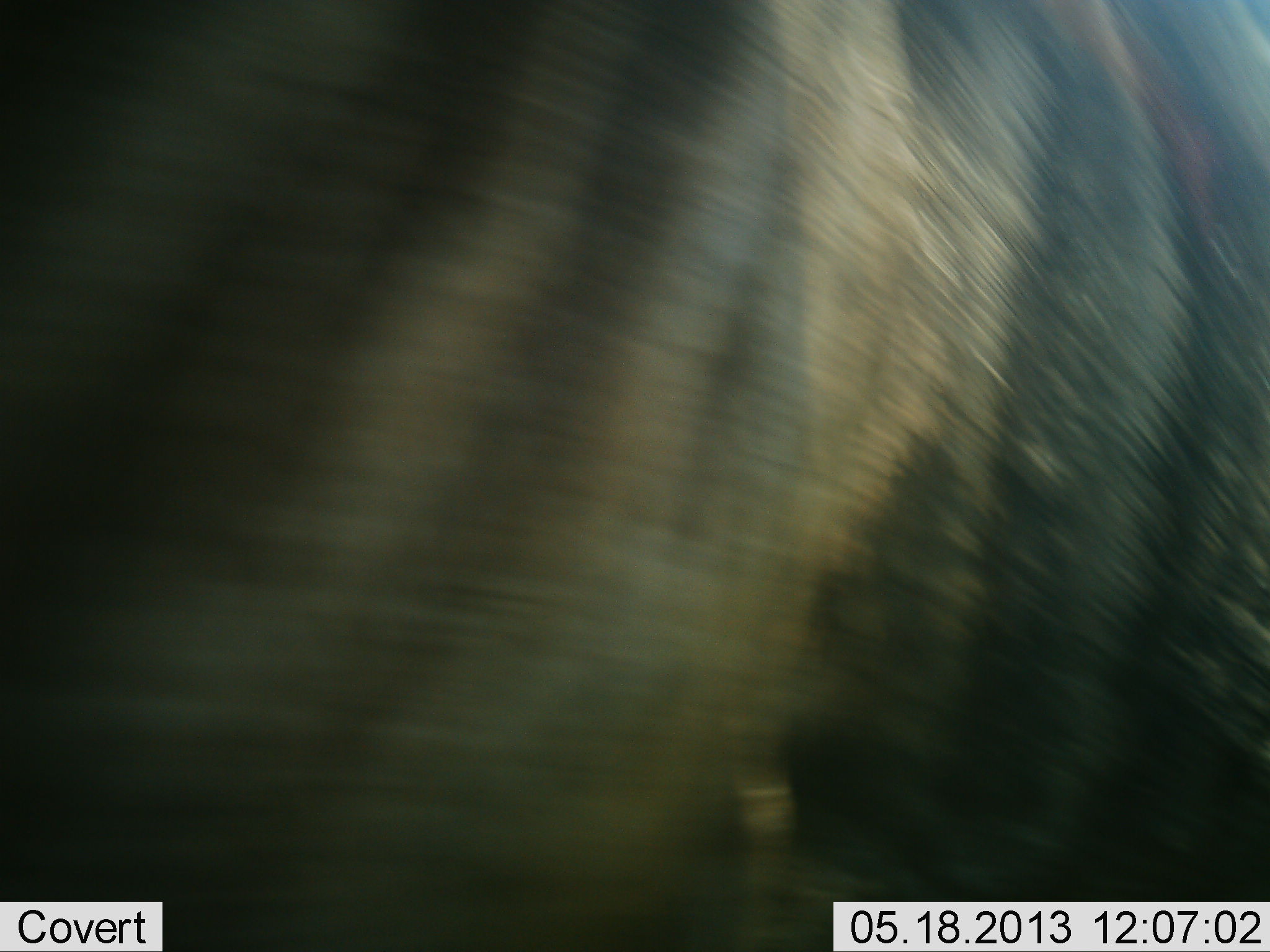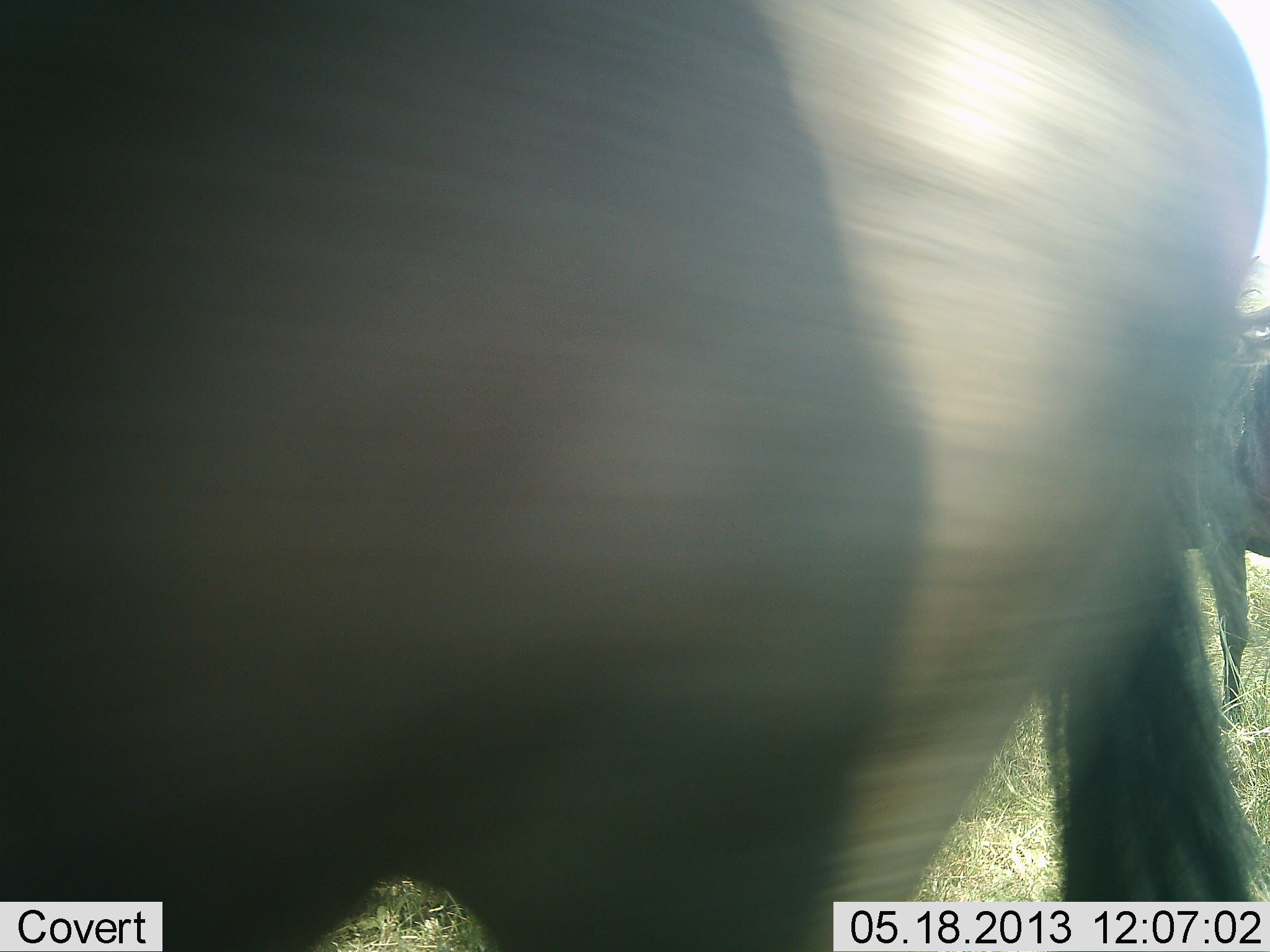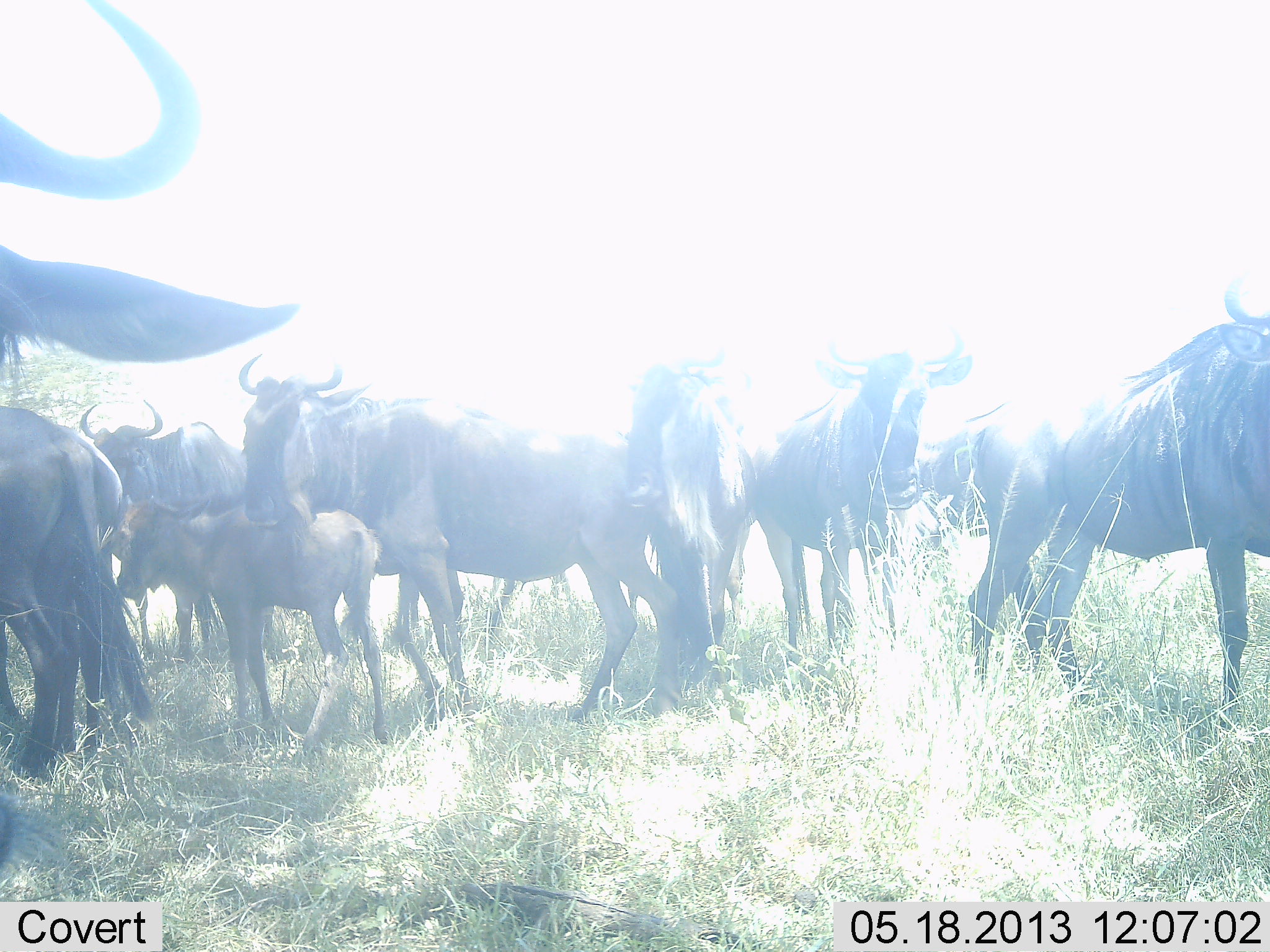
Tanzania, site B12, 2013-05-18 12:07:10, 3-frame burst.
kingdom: Animalia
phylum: Chordata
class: Mammalia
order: Artiodactyla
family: Bovidae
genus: Connochaetes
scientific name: Connochaetes taurinus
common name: blue wildebeest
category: wildebeest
Wildebeest (blue wildebeest) (Connochaetes taurinus), count 10. Behavior (volunteer vote fractions): standing 85%, resting 7%, moving 37%, interacting 15%. Young present (vote fraction): 74%. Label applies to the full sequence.